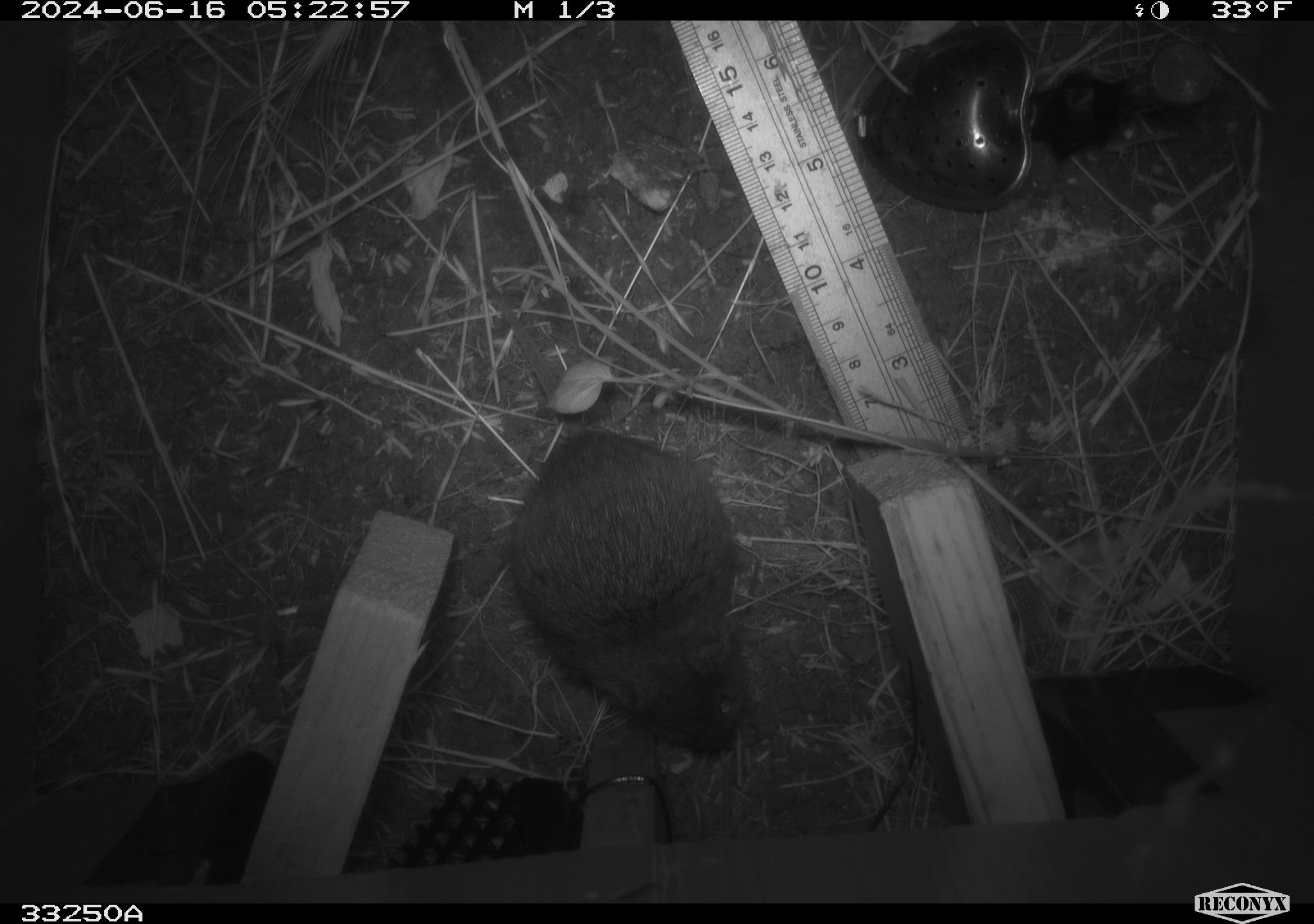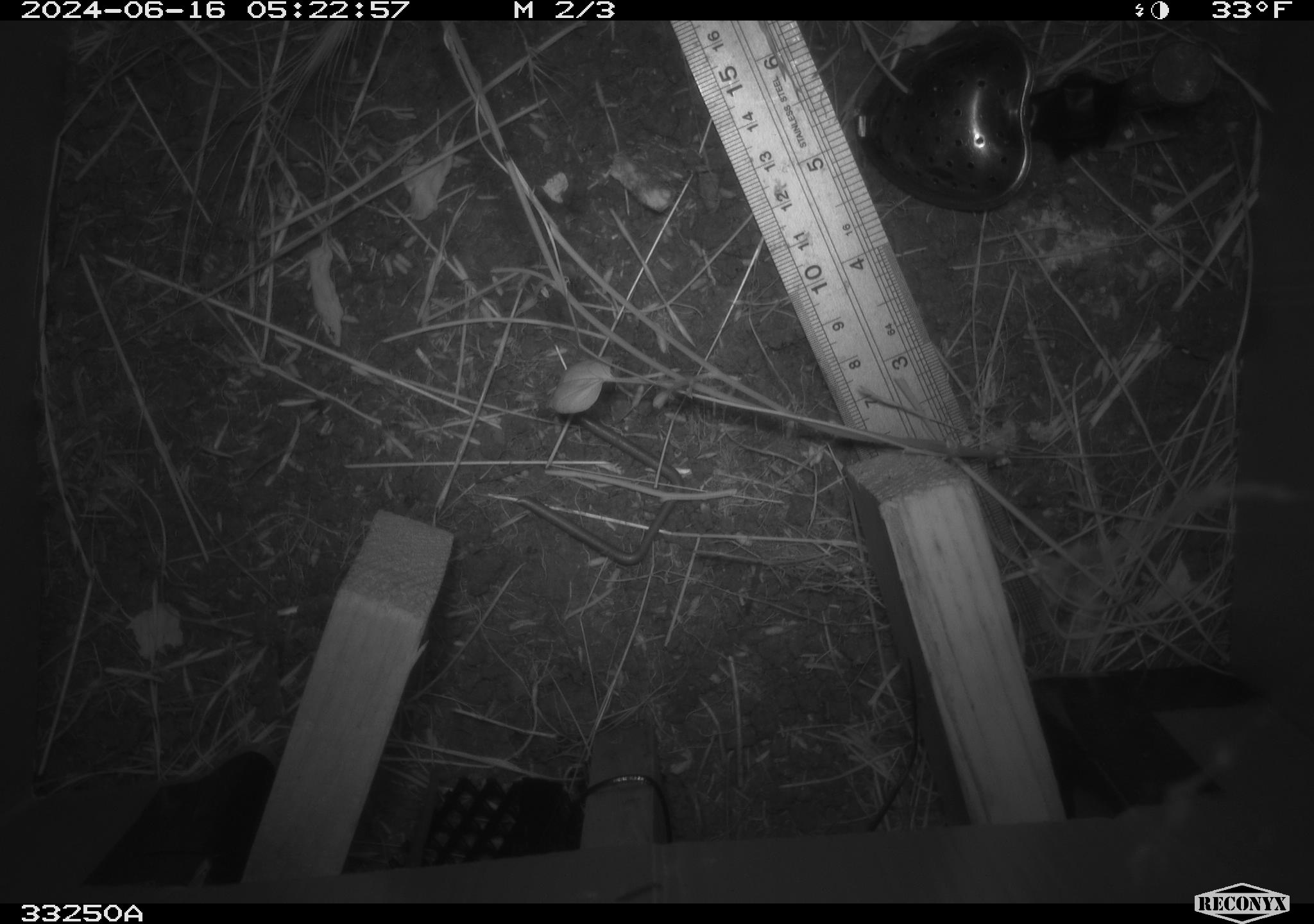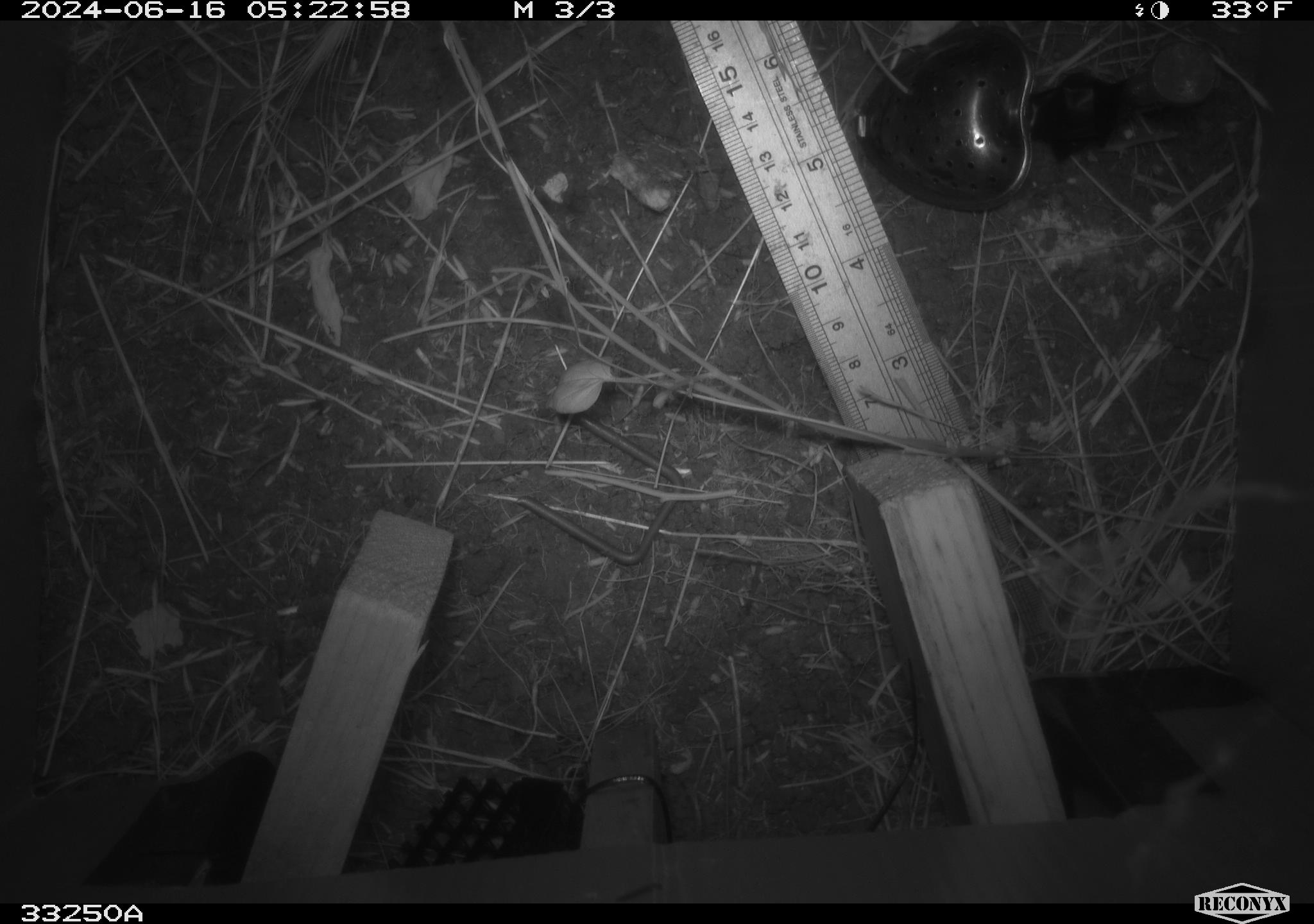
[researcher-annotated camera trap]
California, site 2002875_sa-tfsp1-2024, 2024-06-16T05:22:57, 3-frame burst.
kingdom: Animalia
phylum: Chordata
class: Mammalia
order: Rodentia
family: Cricetidae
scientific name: Arvicolinae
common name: voles, lemmings, and muskrats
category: arvicolinae subfamily